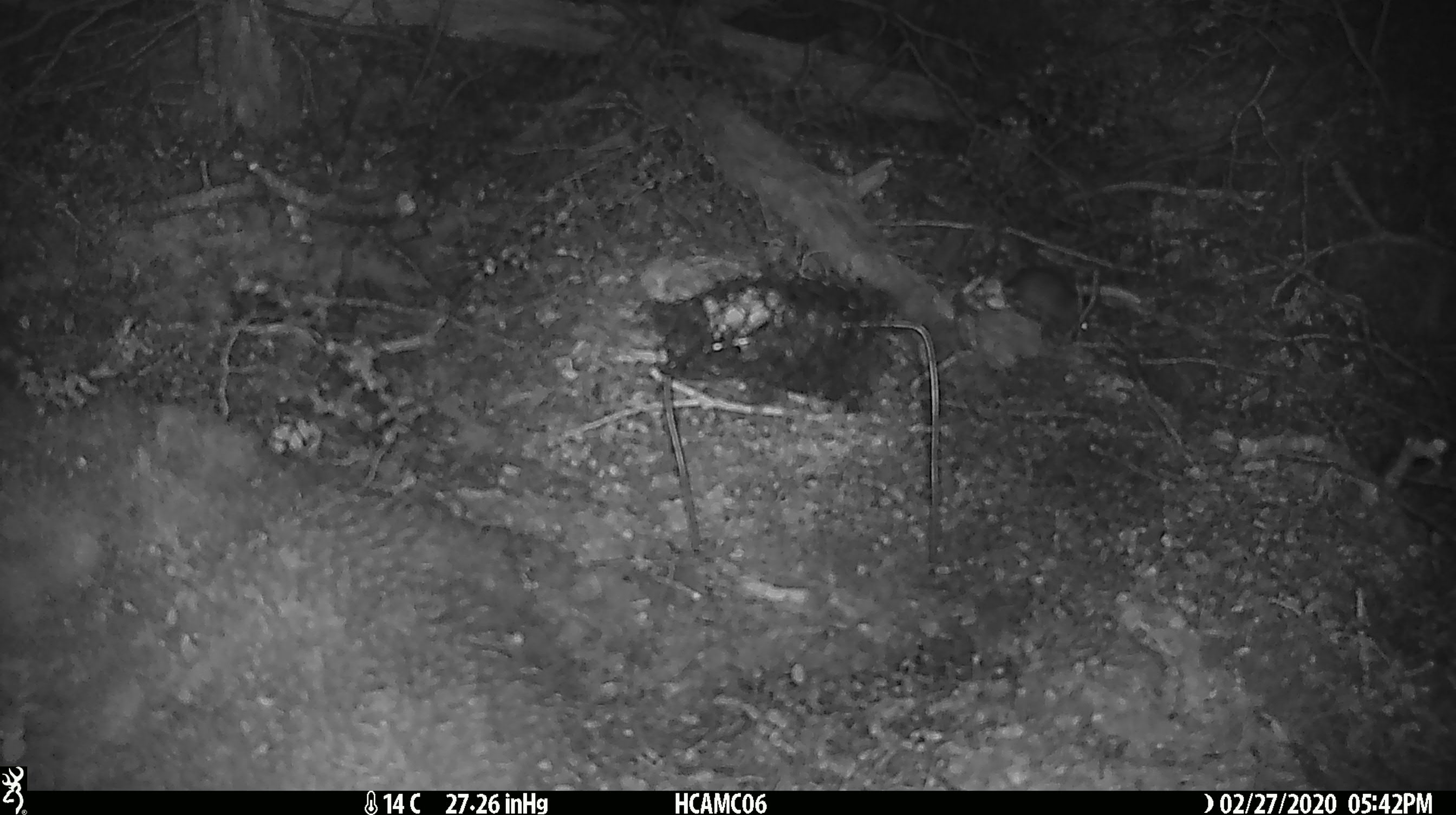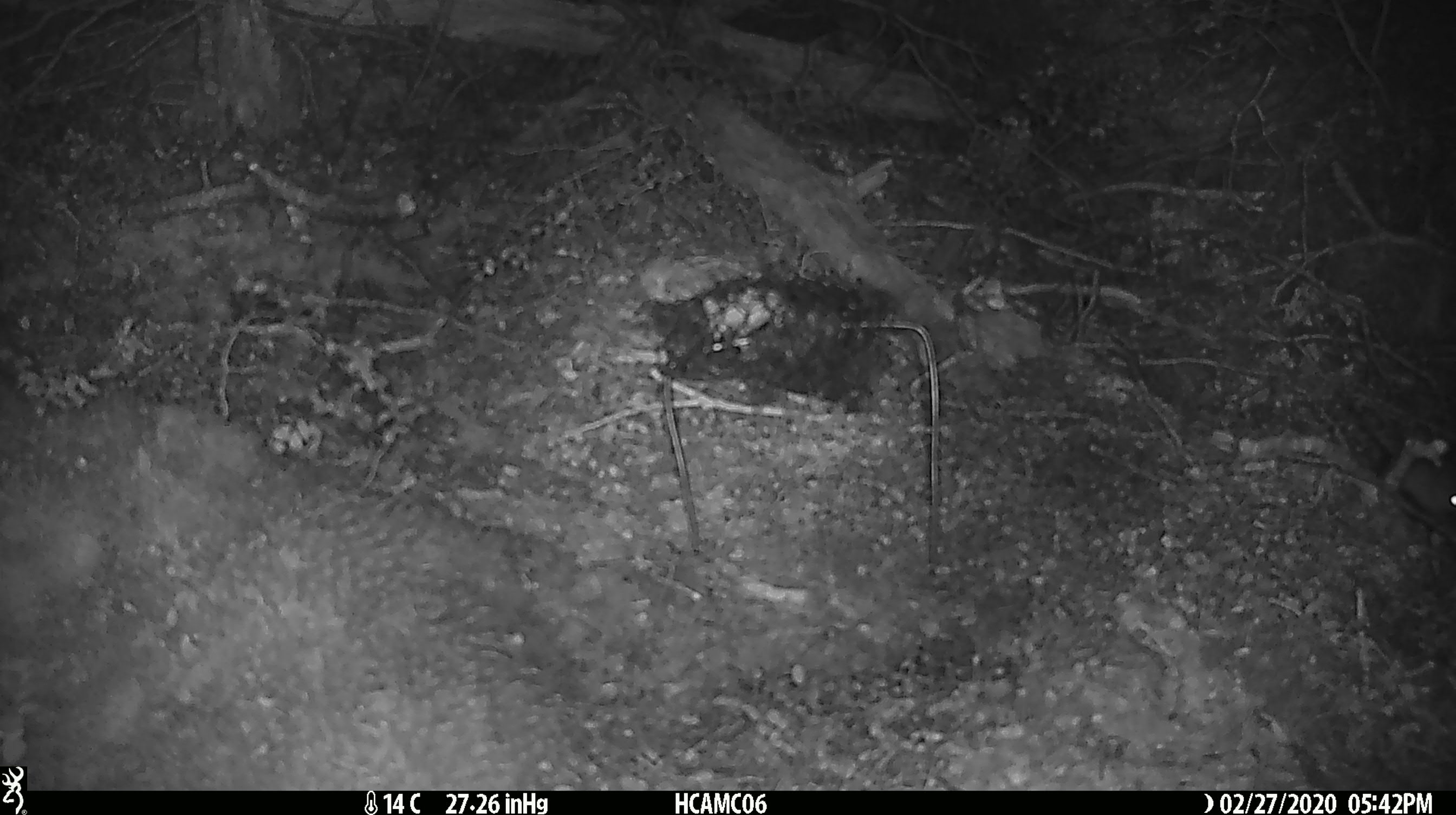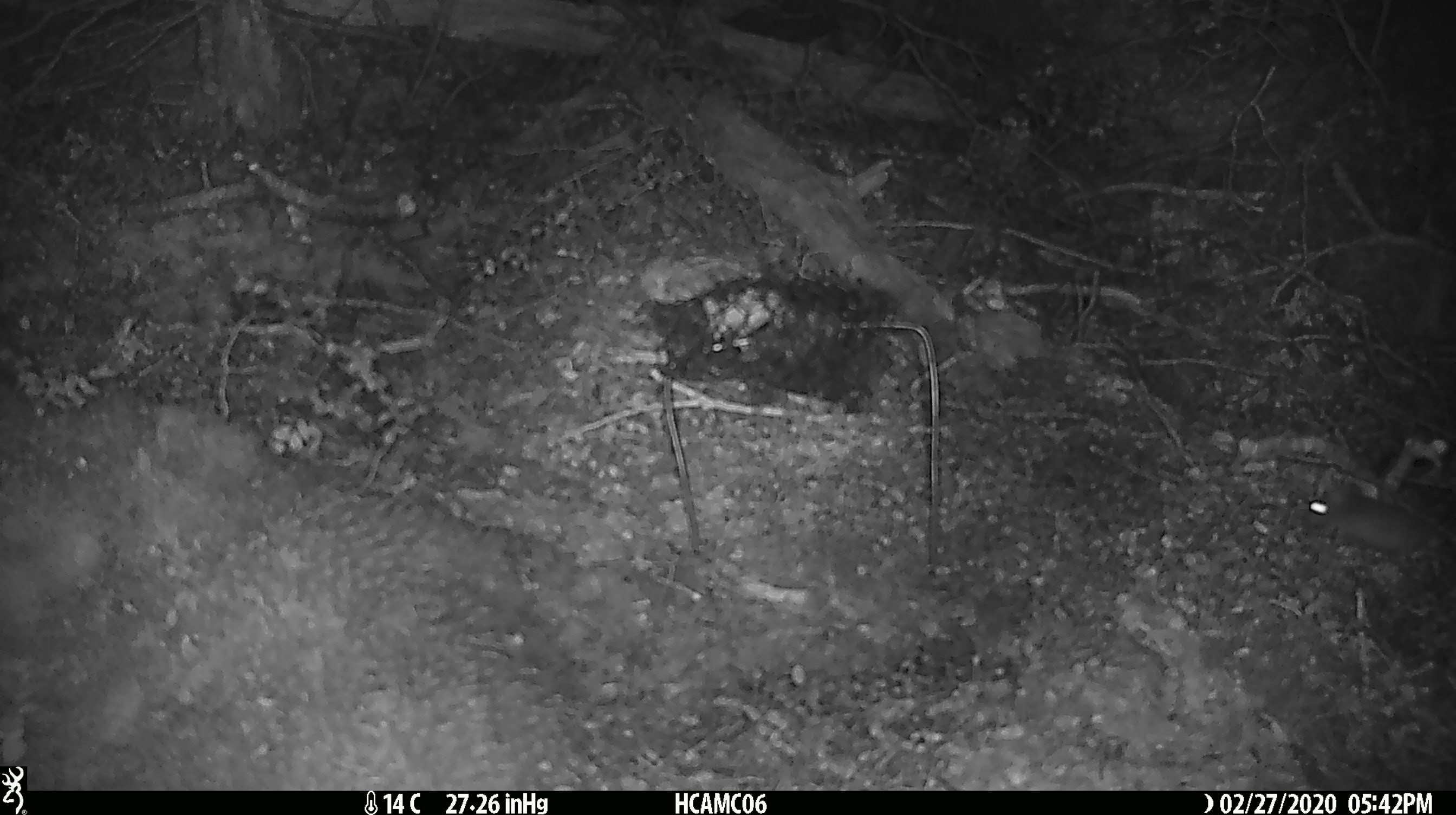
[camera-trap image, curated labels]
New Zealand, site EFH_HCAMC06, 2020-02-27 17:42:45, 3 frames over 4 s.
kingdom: Animalia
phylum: Chordata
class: Mammalia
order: Rodentia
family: Muridae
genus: Mus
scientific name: Mus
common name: mouse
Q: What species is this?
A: Mouse (Mus).